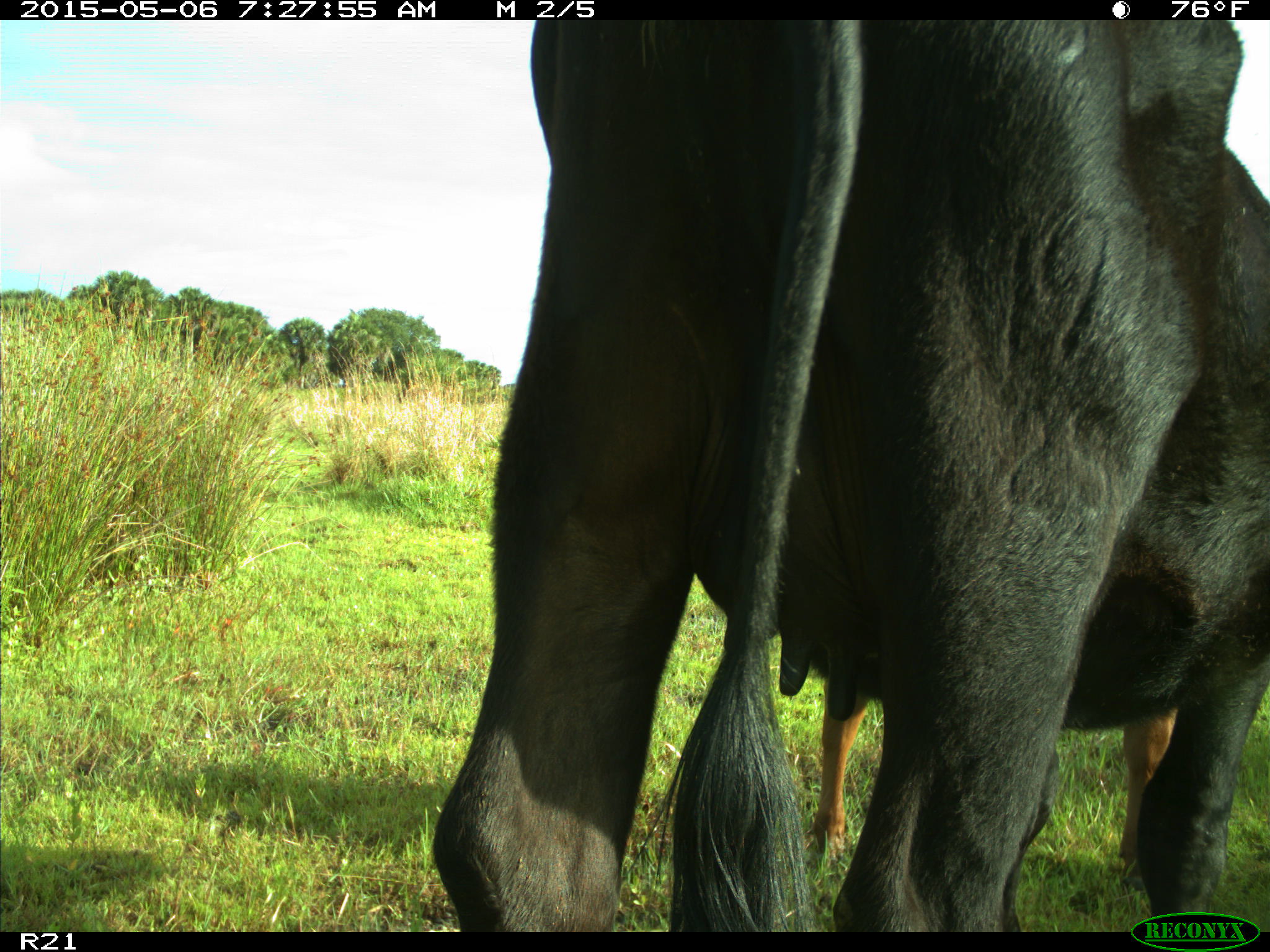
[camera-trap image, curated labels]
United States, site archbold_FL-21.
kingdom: Animalia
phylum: Chordata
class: Mammalia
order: Artiodactyla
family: Bovidae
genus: Bos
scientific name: Bos taurus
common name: domestic cow